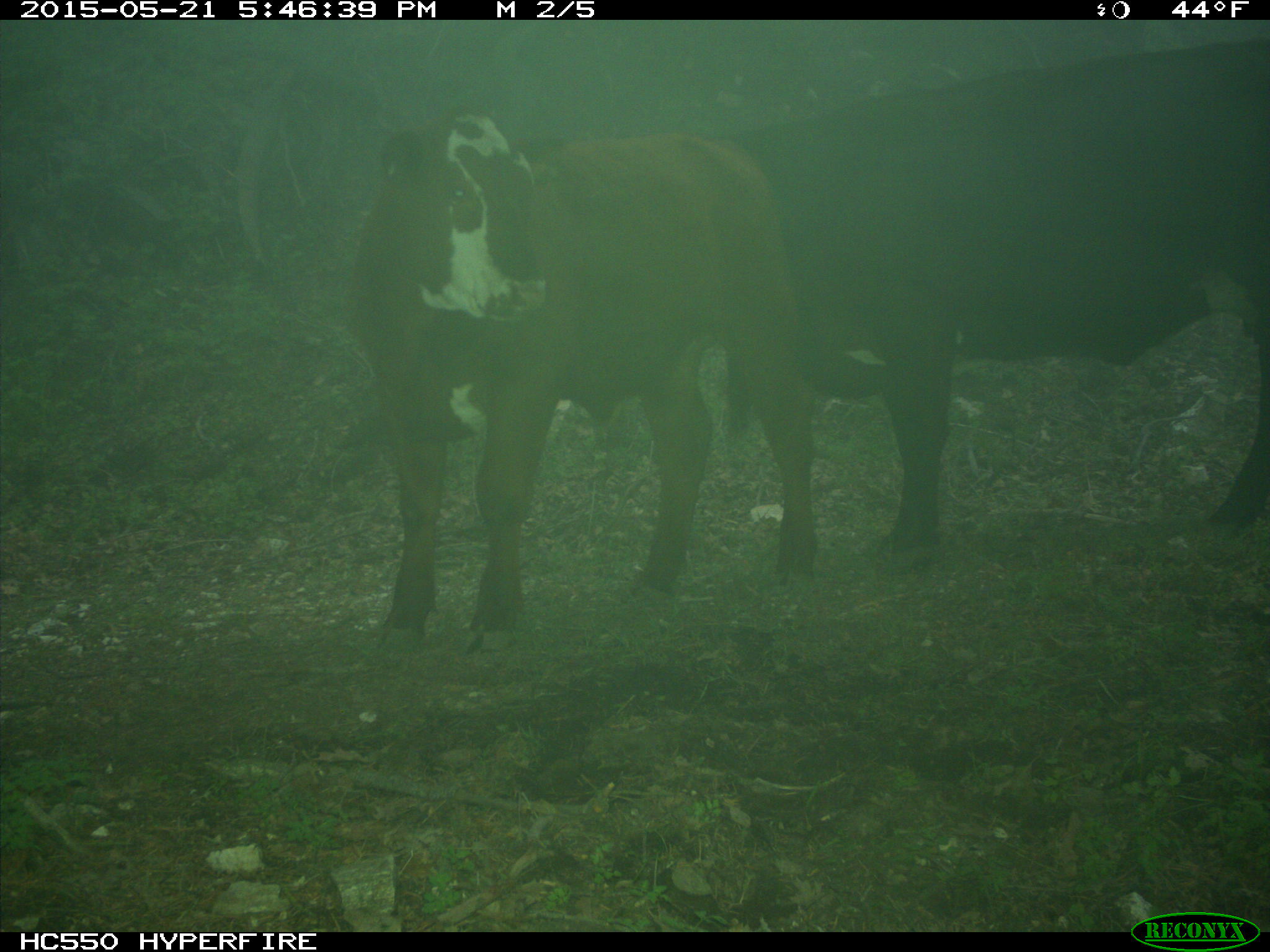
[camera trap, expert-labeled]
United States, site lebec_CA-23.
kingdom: Animalia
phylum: Chordata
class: Mammalia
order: Artiodactyla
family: Bovidae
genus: Bos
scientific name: Bos taurus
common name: domestic cow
Bos taurus (domestic cow).